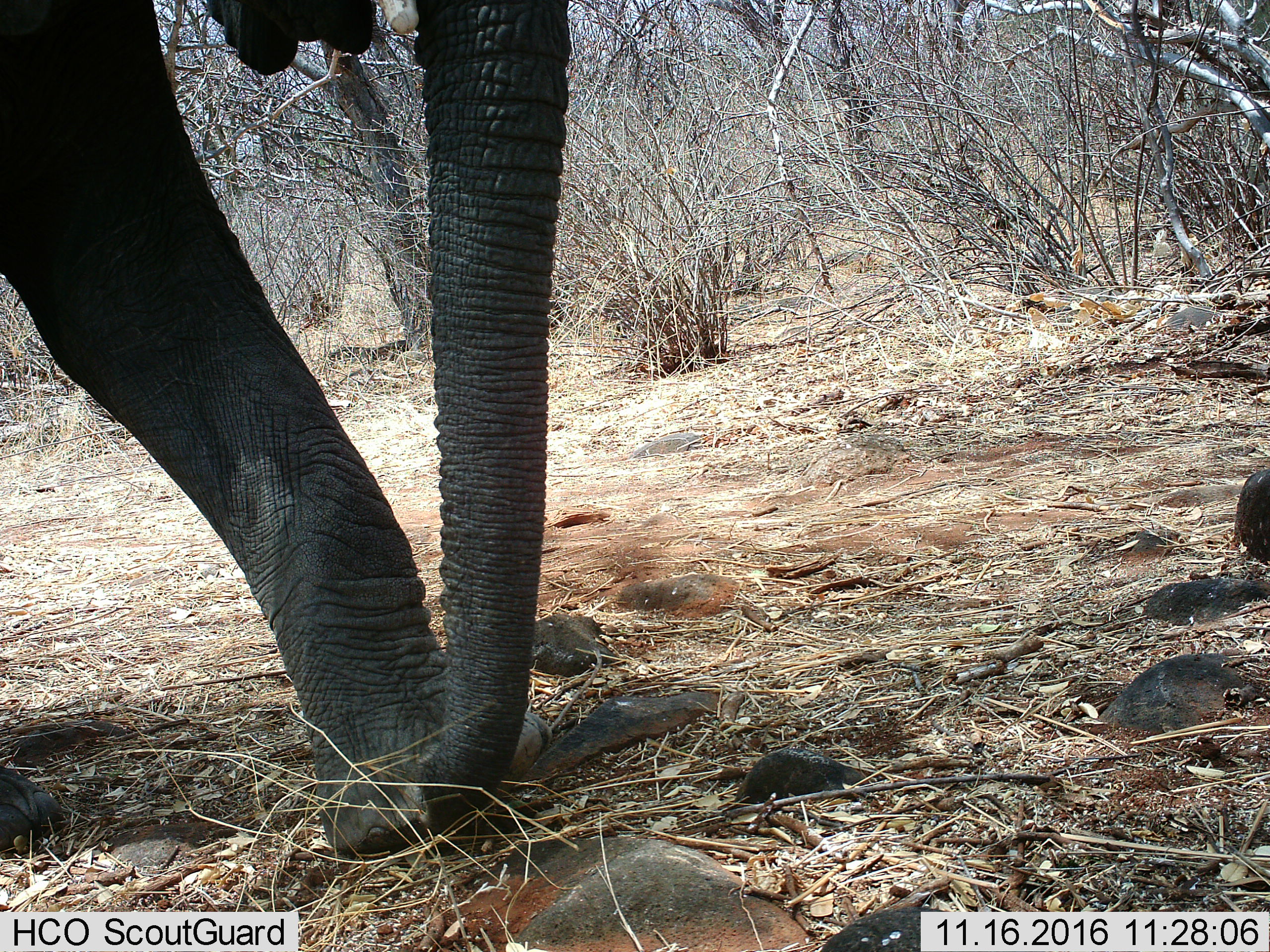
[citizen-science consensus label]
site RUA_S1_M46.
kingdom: Animalia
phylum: Chordata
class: Mammalia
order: Proboscidea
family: Elephantidae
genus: Loxodonta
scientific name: Loxodonta africana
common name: african bush elephant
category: elephant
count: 1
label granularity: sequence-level